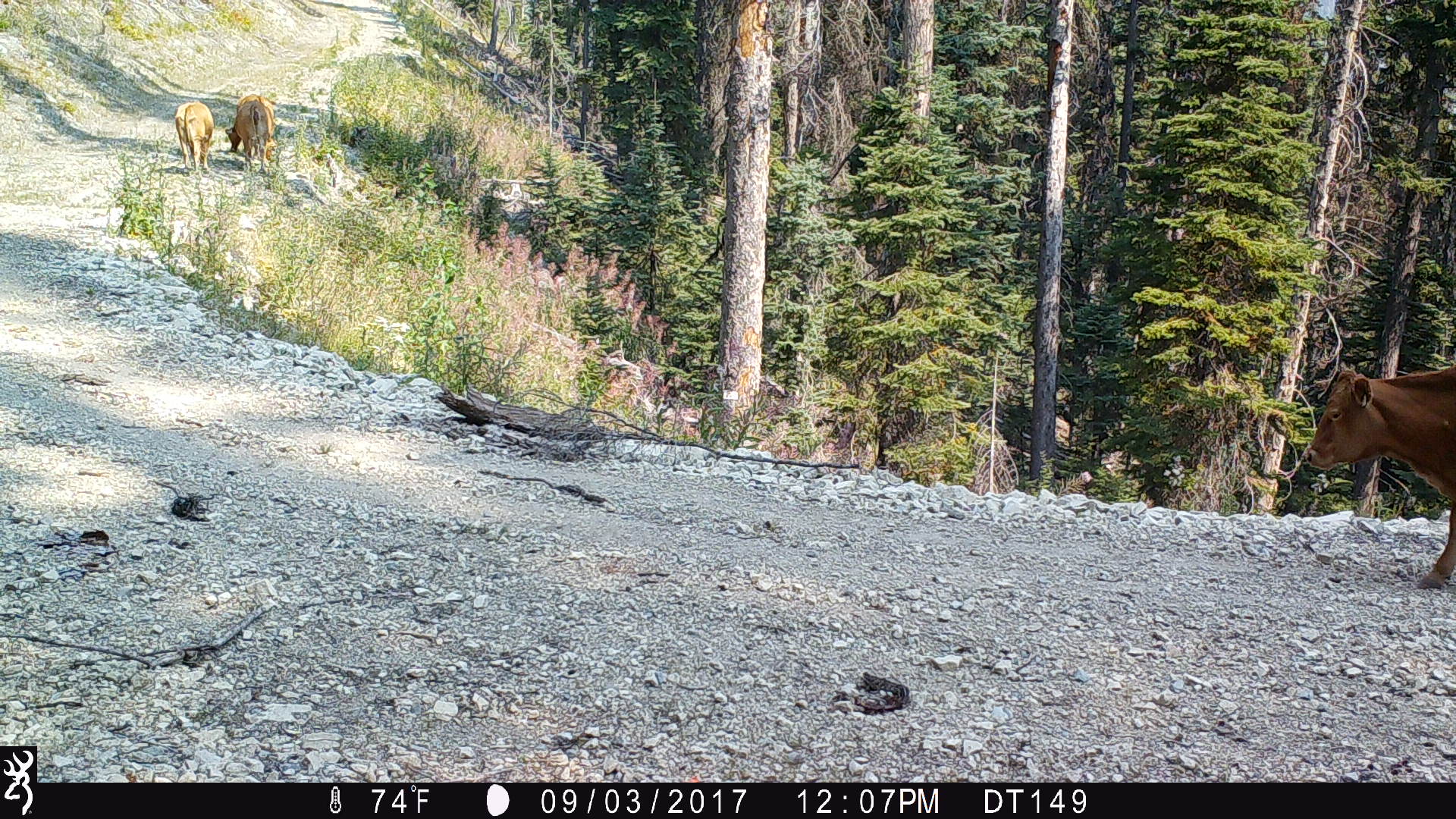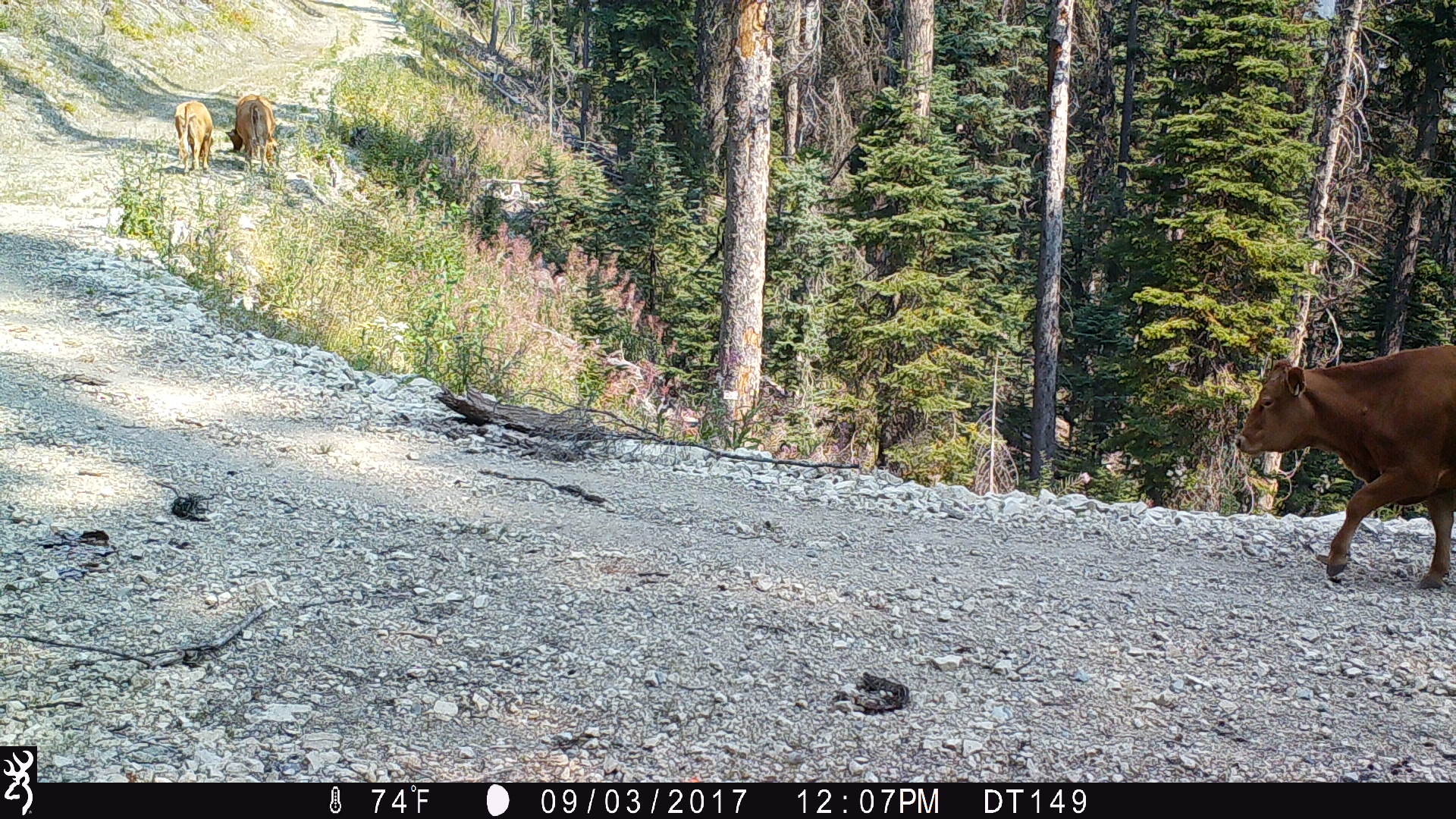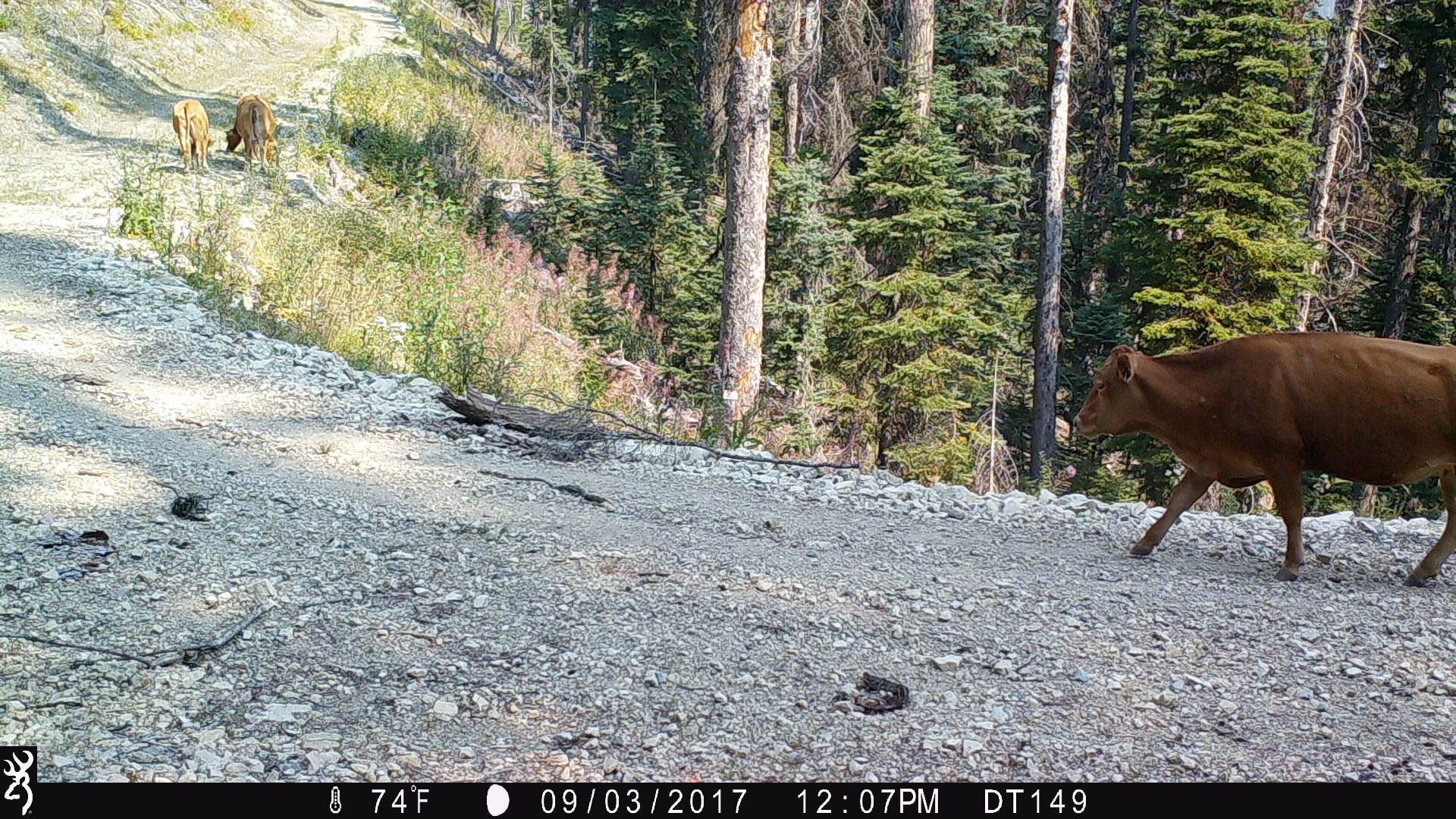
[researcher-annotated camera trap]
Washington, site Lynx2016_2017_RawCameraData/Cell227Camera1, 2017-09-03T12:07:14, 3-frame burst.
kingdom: Animalia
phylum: Chordata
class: Mammalia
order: Artiodactyla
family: Bovidae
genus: Bos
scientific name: Bos taurus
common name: domestic cattle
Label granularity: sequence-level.